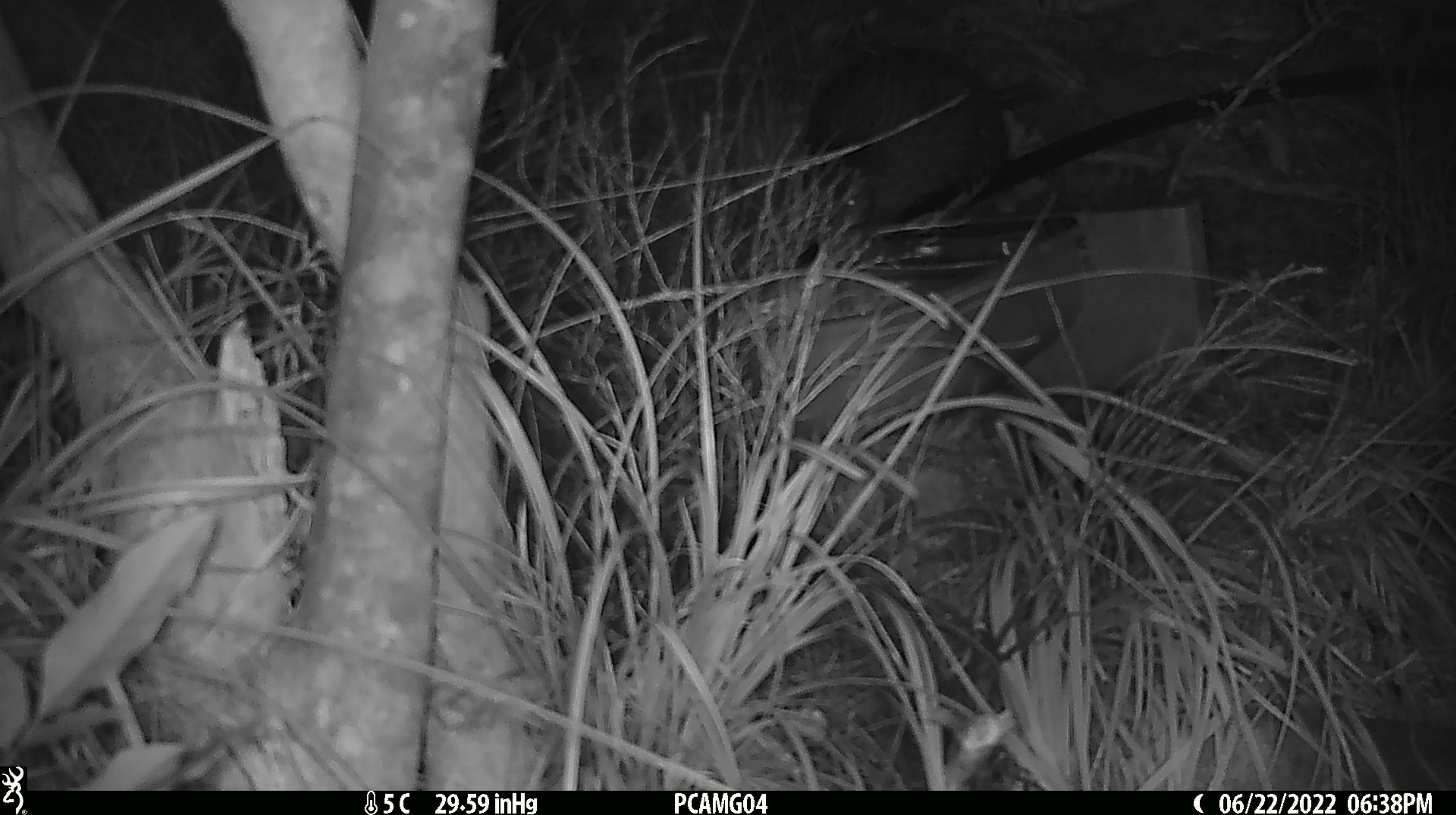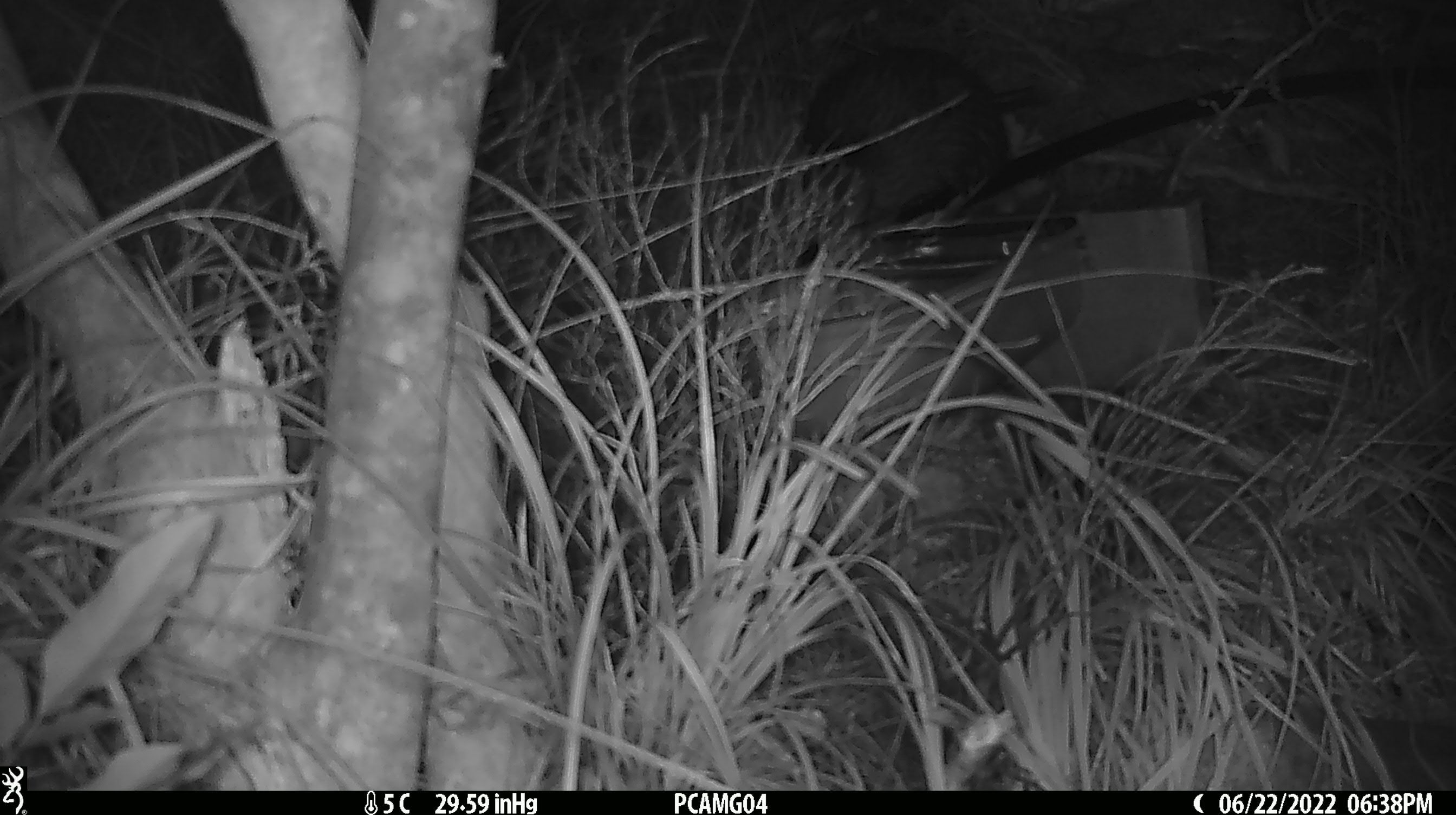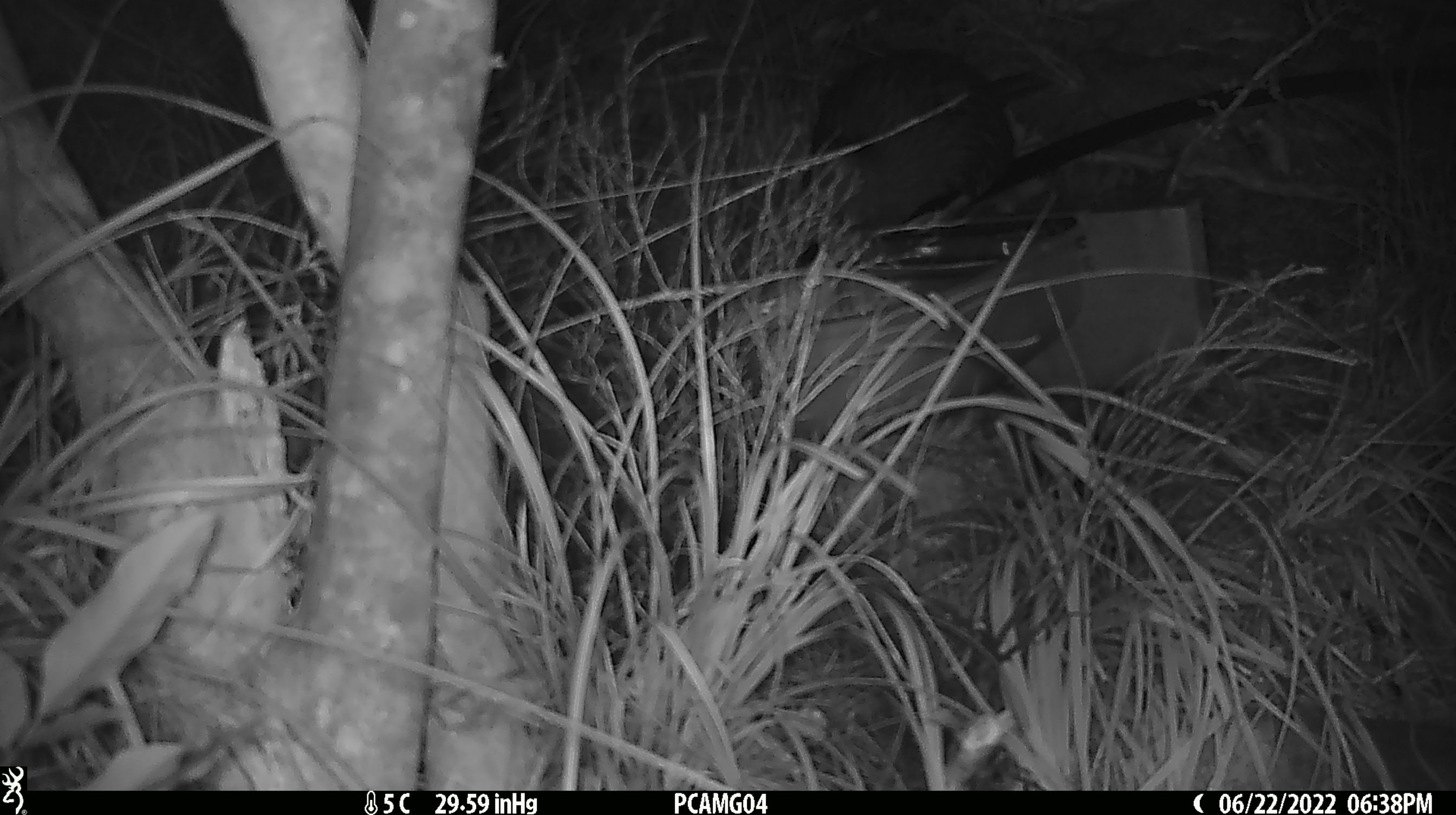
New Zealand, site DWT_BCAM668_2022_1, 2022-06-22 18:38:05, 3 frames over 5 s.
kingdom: Animalia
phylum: Chordata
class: Aves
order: Gruiformes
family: Rallidae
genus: Gallirallus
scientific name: Gallirallus australis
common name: weka